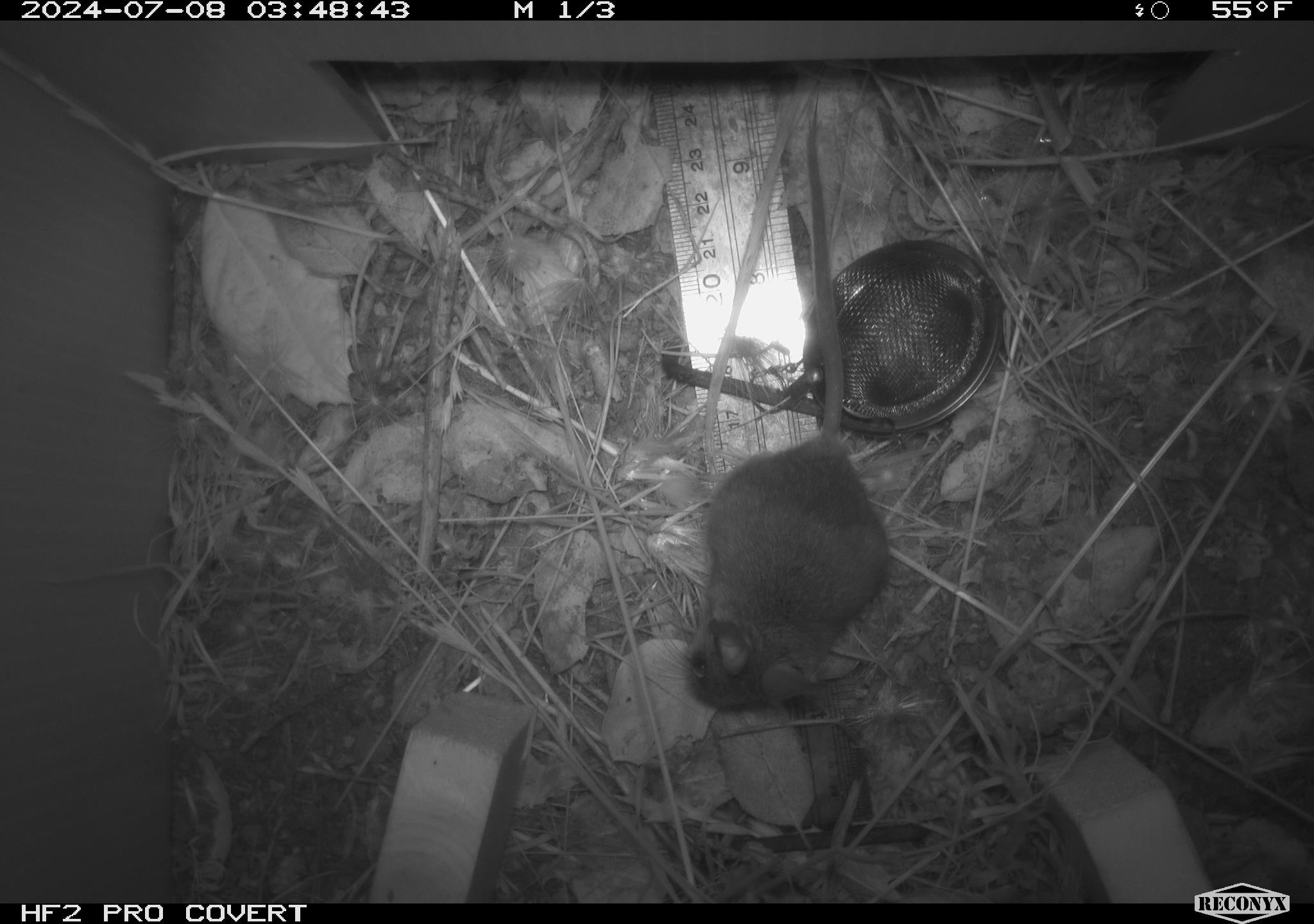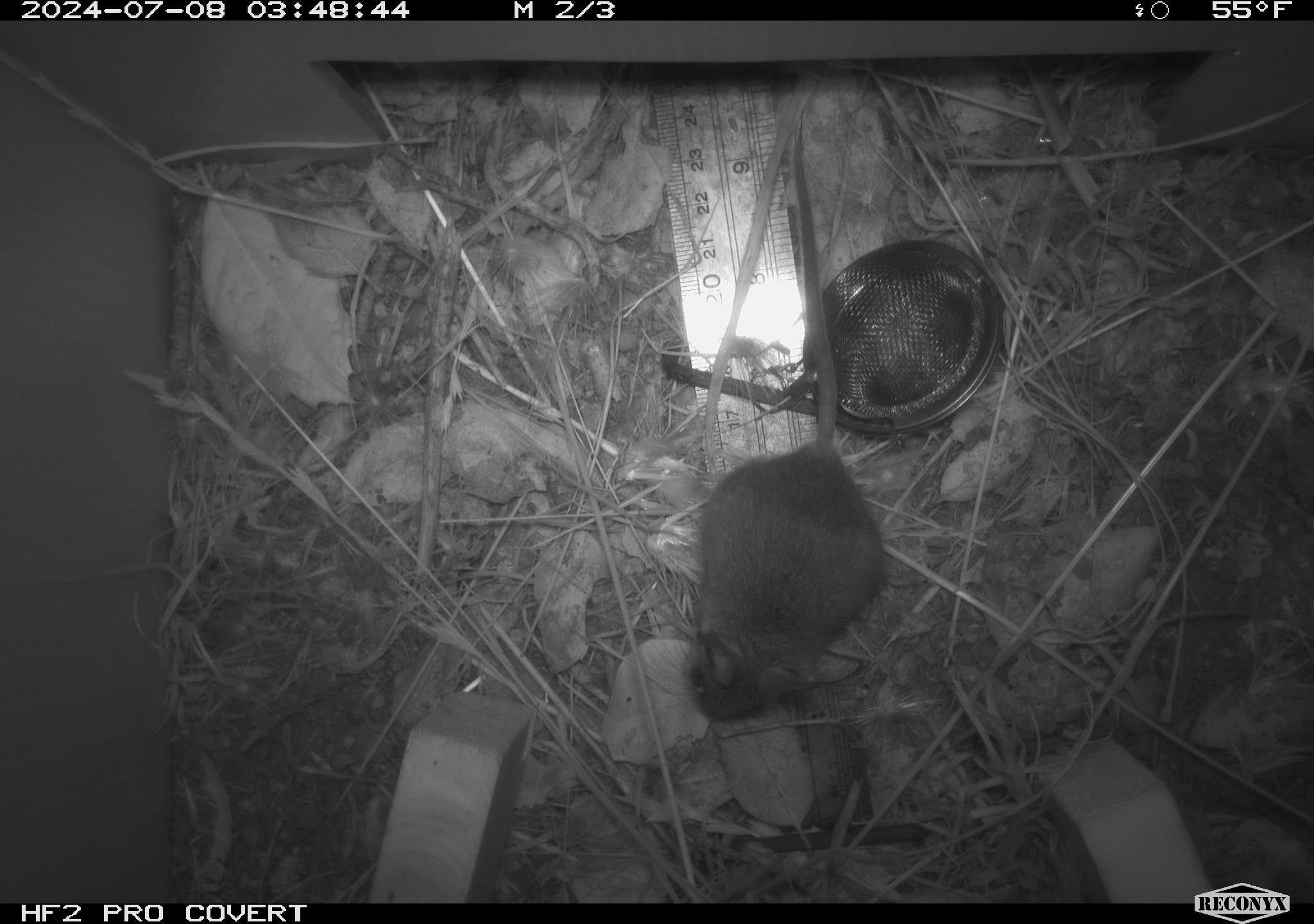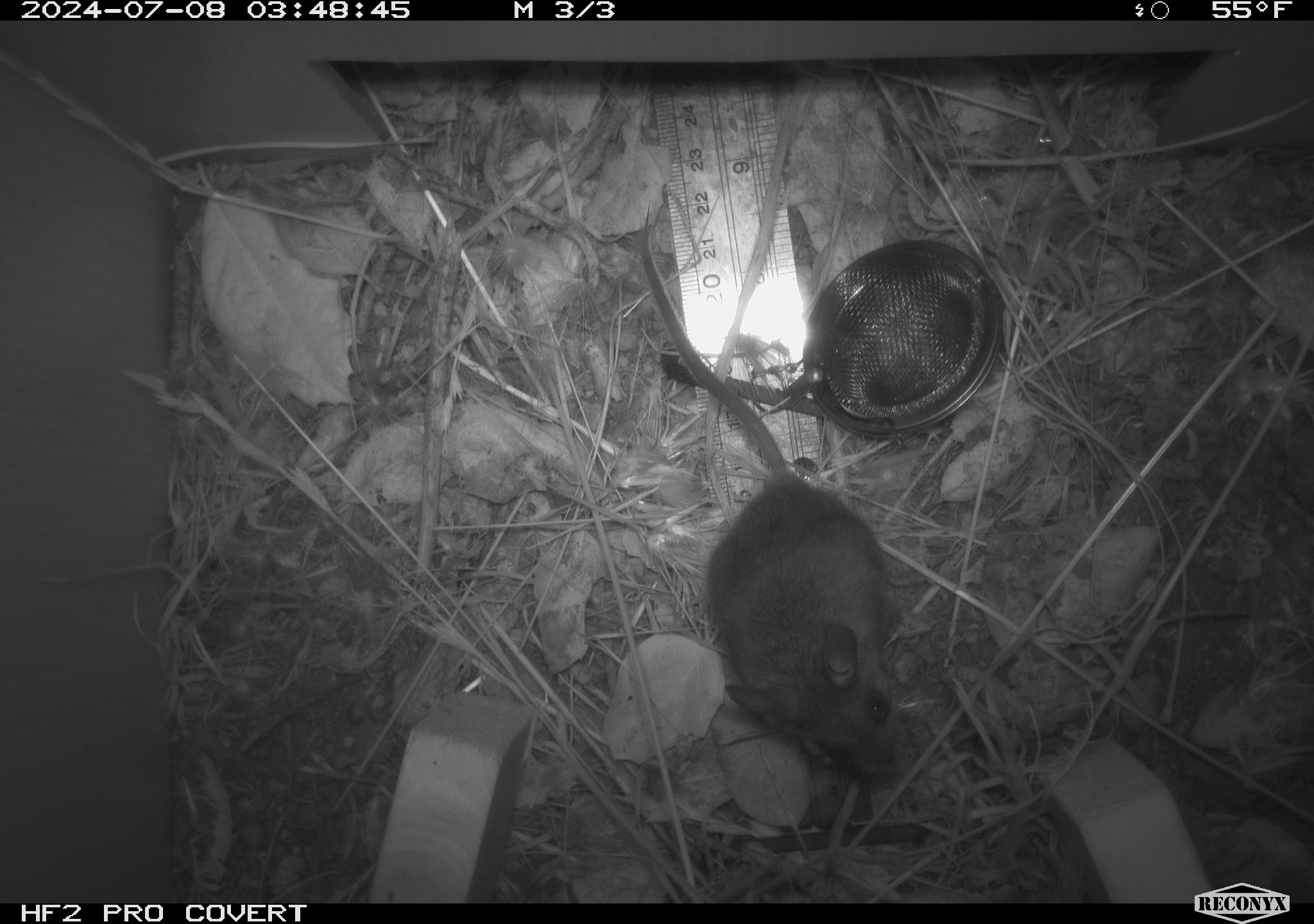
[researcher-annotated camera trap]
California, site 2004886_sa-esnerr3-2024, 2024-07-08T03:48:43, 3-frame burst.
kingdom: Animalia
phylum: Chordata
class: Mammalia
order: Rodentia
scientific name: Rodentia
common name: rodent